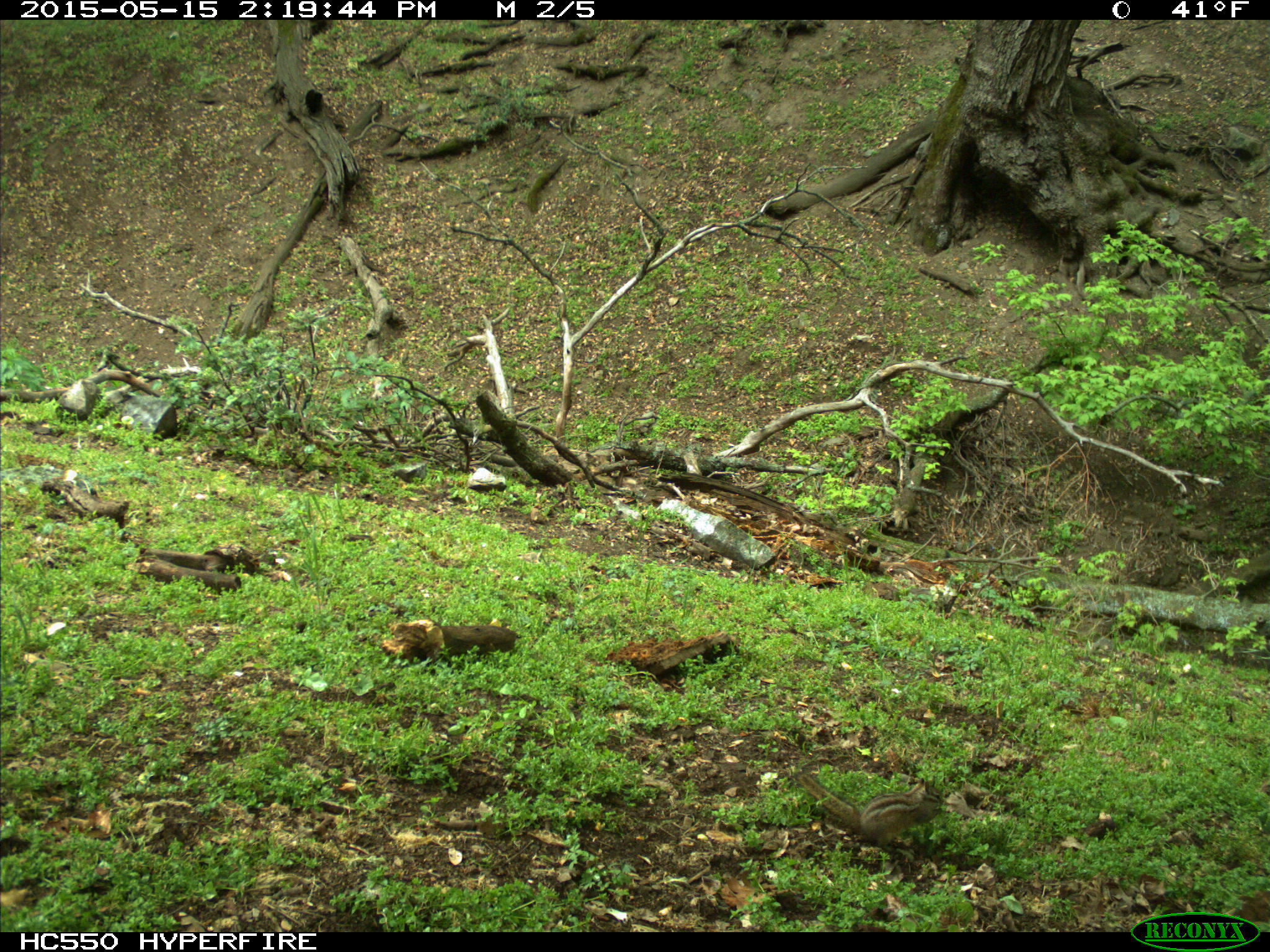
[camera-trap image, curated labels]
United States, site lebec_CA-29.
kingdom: Animalia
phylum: Chordata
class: Mammalia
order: Rodentia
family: Sciuridae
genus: Tamias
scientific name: Tamias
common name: chipmunk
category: unidentified chipmunk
Unidentified chipmunk (chipmunk) (Tamias).